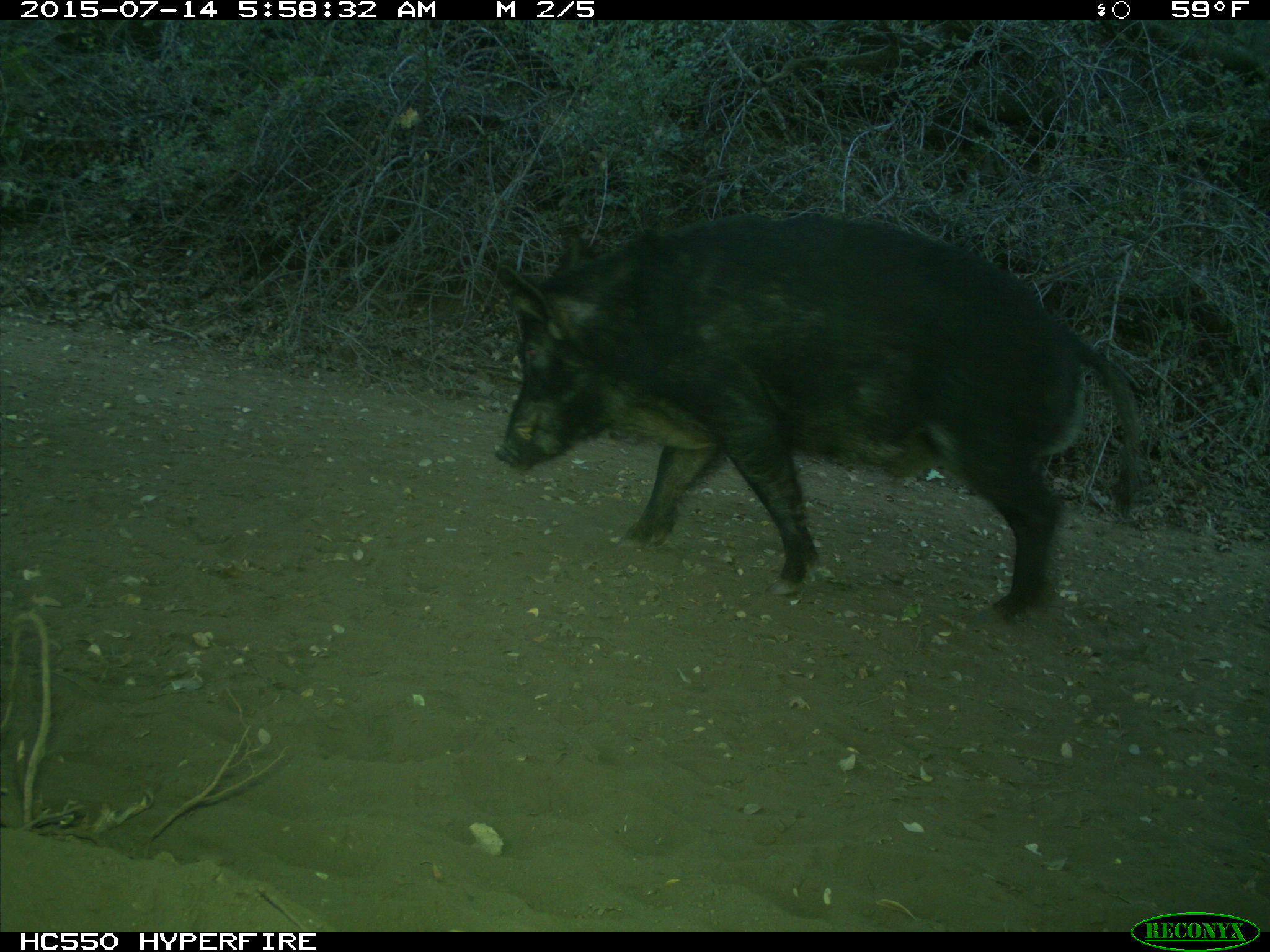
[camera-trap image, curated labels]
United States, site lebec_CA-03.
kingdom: Animalia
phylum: Chordata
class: Mammalia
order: Artiodactyla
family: Suidae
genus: Sus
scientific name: Sus scrofa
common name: wild boar